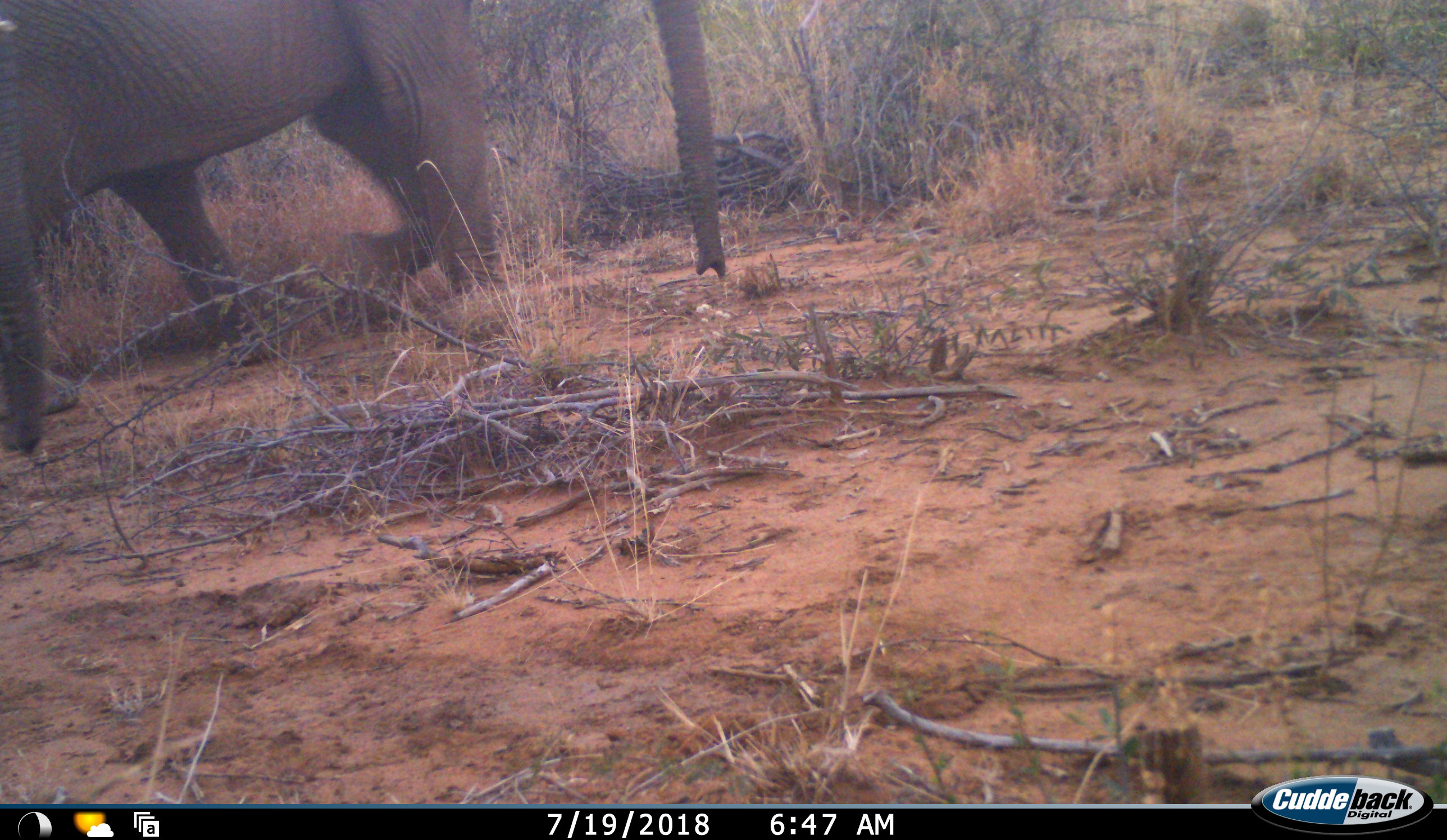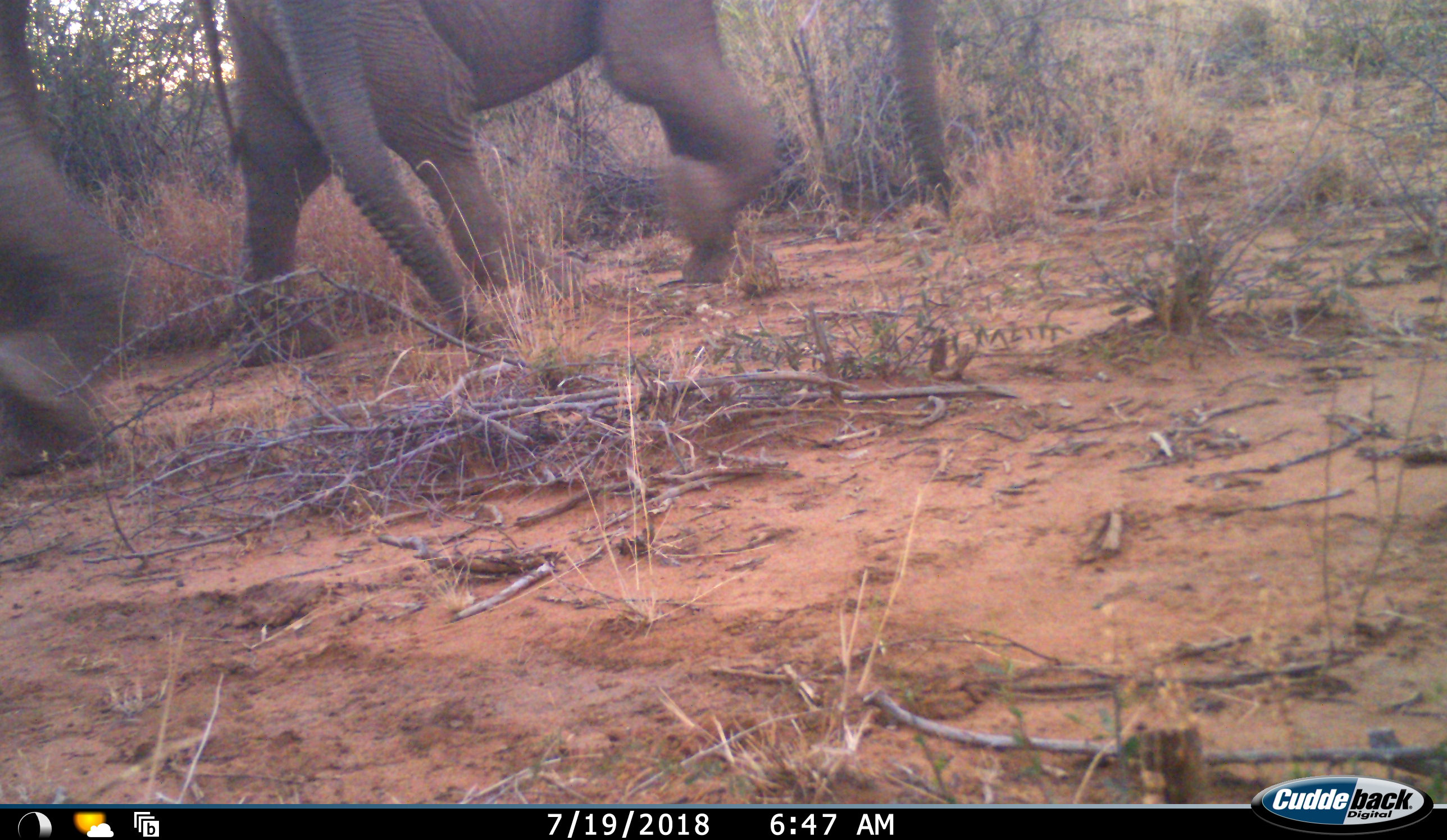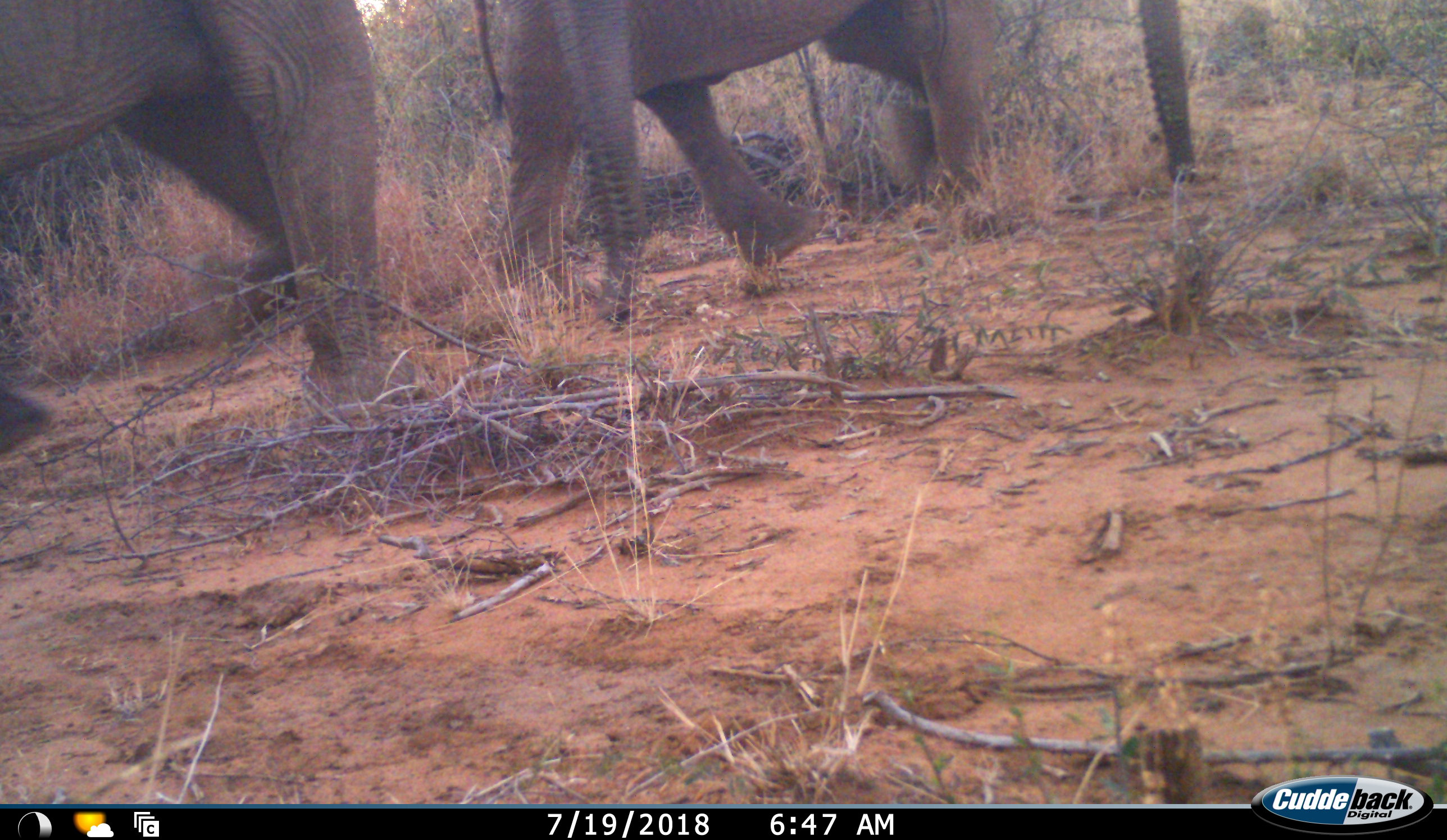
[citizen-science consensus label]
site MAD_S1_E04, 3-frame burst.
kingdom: Animalia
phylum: Chordata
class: Mammalia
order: Proboscidea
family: Elephantidae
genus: Loxodonta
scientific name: Loxodonta africana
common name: african bush elephant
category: elephant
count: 2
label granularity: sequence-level